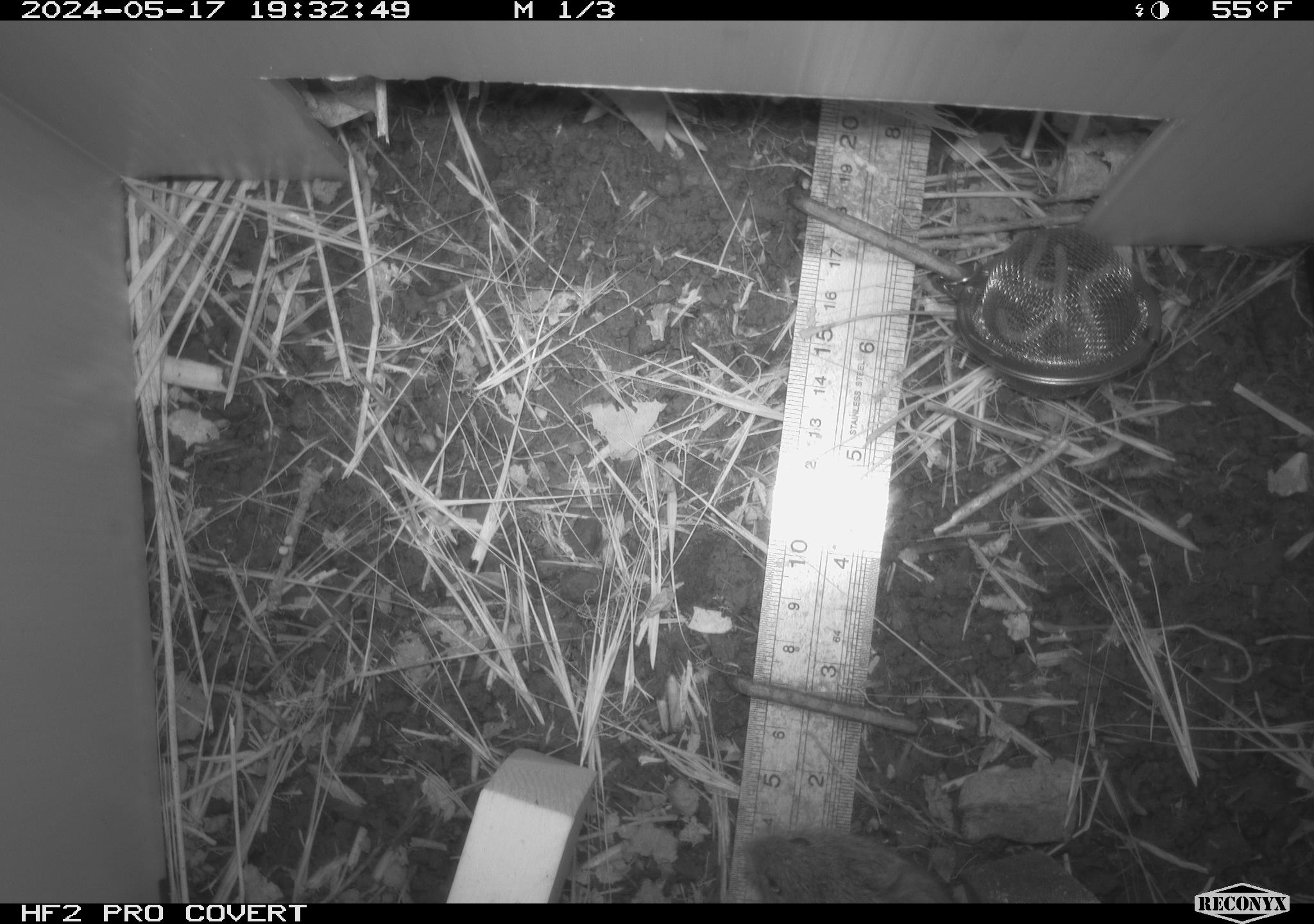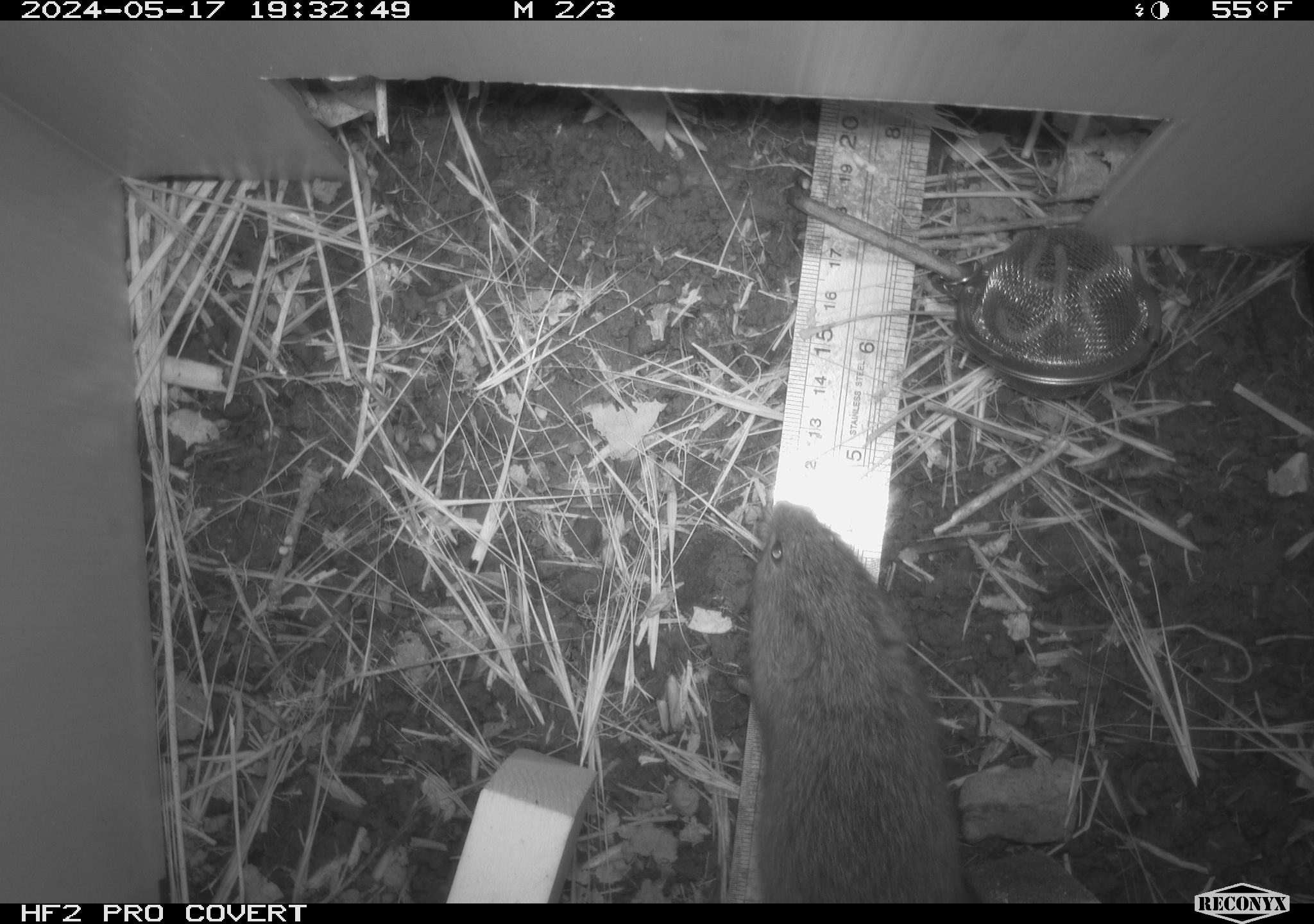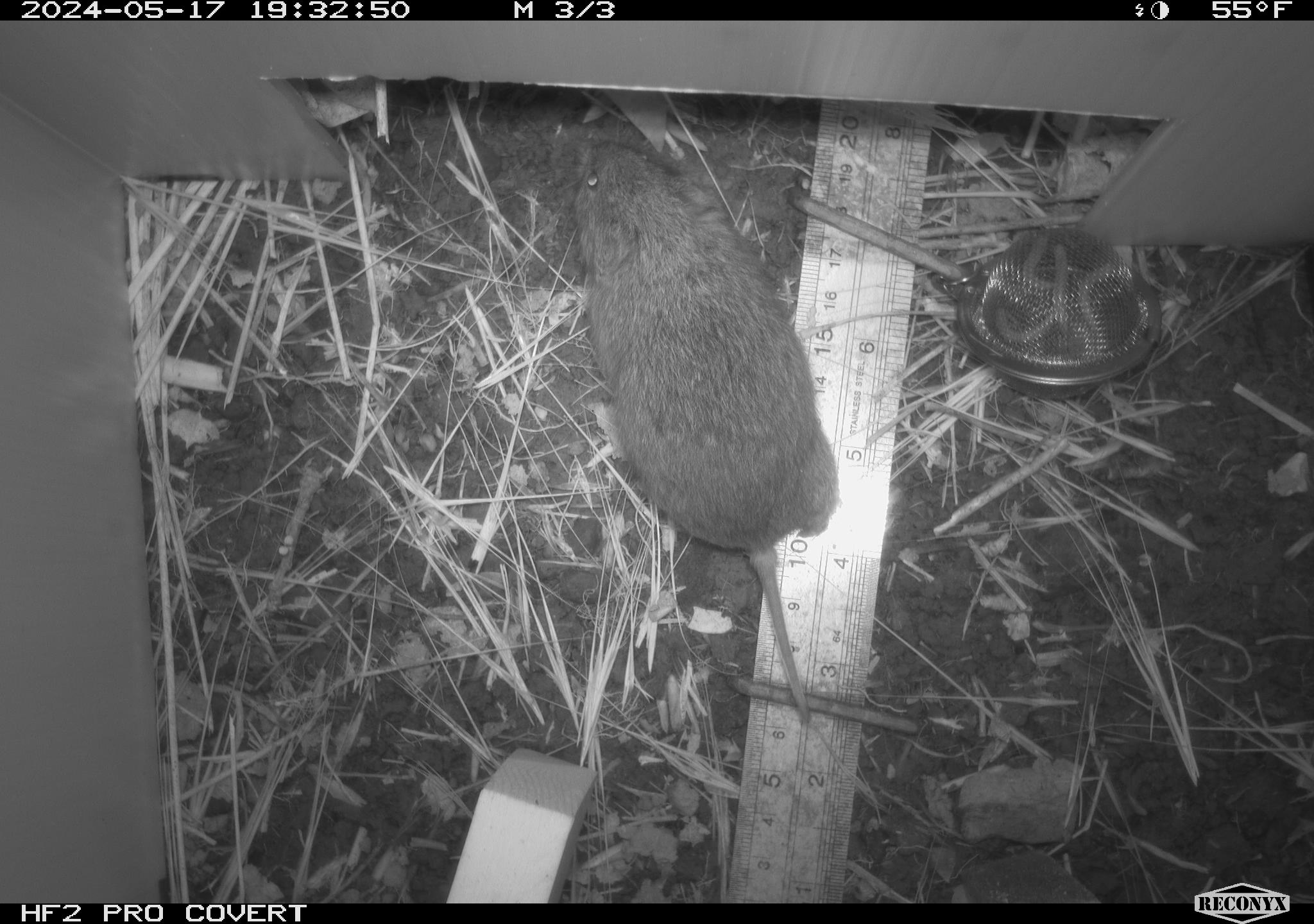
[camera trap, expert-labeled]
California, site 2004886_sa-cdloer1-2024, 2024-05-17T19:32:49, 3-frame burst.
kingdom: Animalia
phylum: Chordata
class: Mammalia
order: Rodentia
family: Cricetidae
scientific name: Arvicolinae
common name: voles, lemmings, and muskrats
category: arvicolinae subfamily